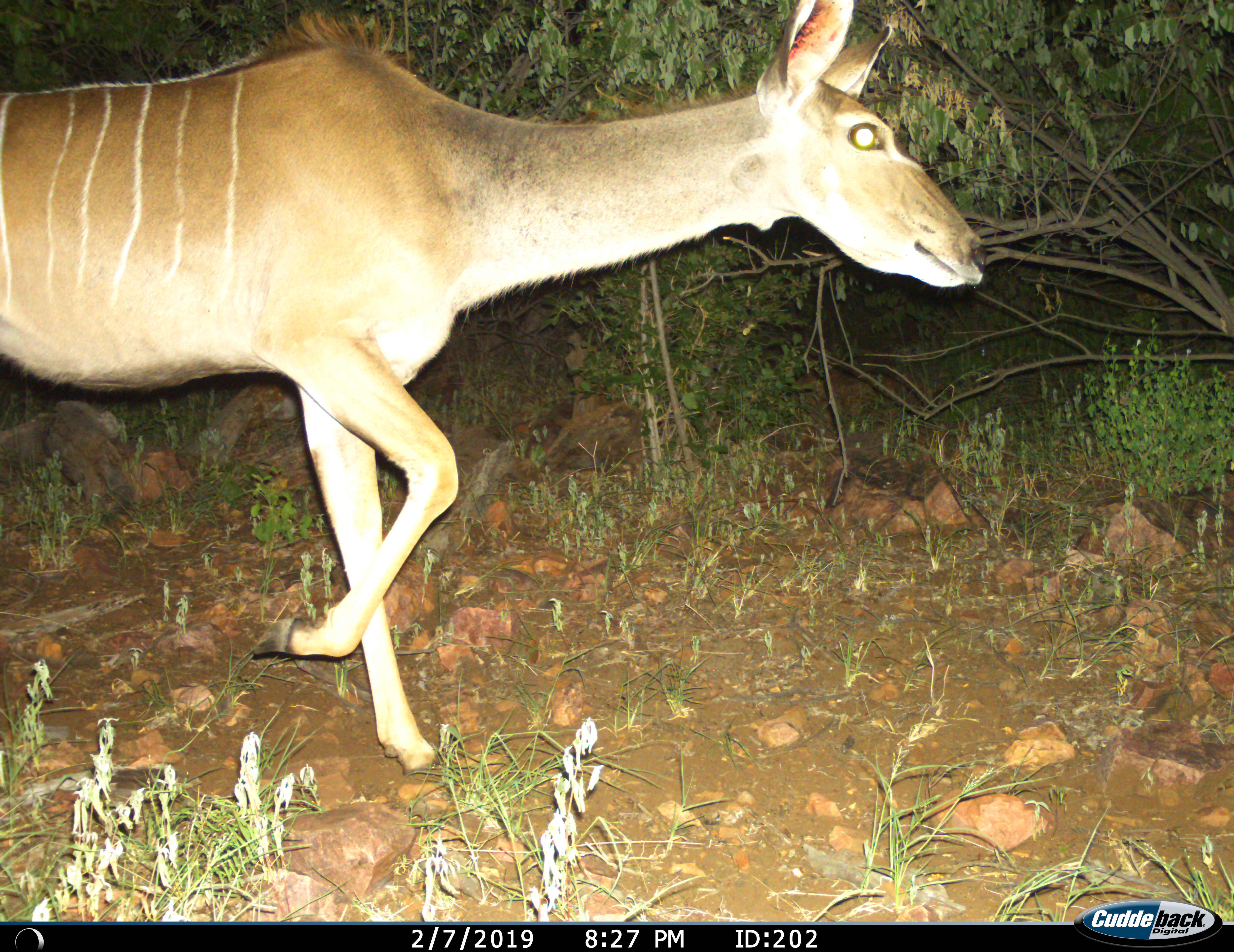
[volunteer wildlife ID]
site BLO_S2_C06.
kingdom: Animalia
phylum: Chordata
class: Mammalia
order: Artiodactyla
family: Bovidae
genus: Tragelaphus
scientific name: Tragelaphus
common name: kudu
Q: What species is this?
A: Kudu (Tragelaphus).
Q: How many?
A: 1.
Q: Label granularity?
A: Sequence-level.